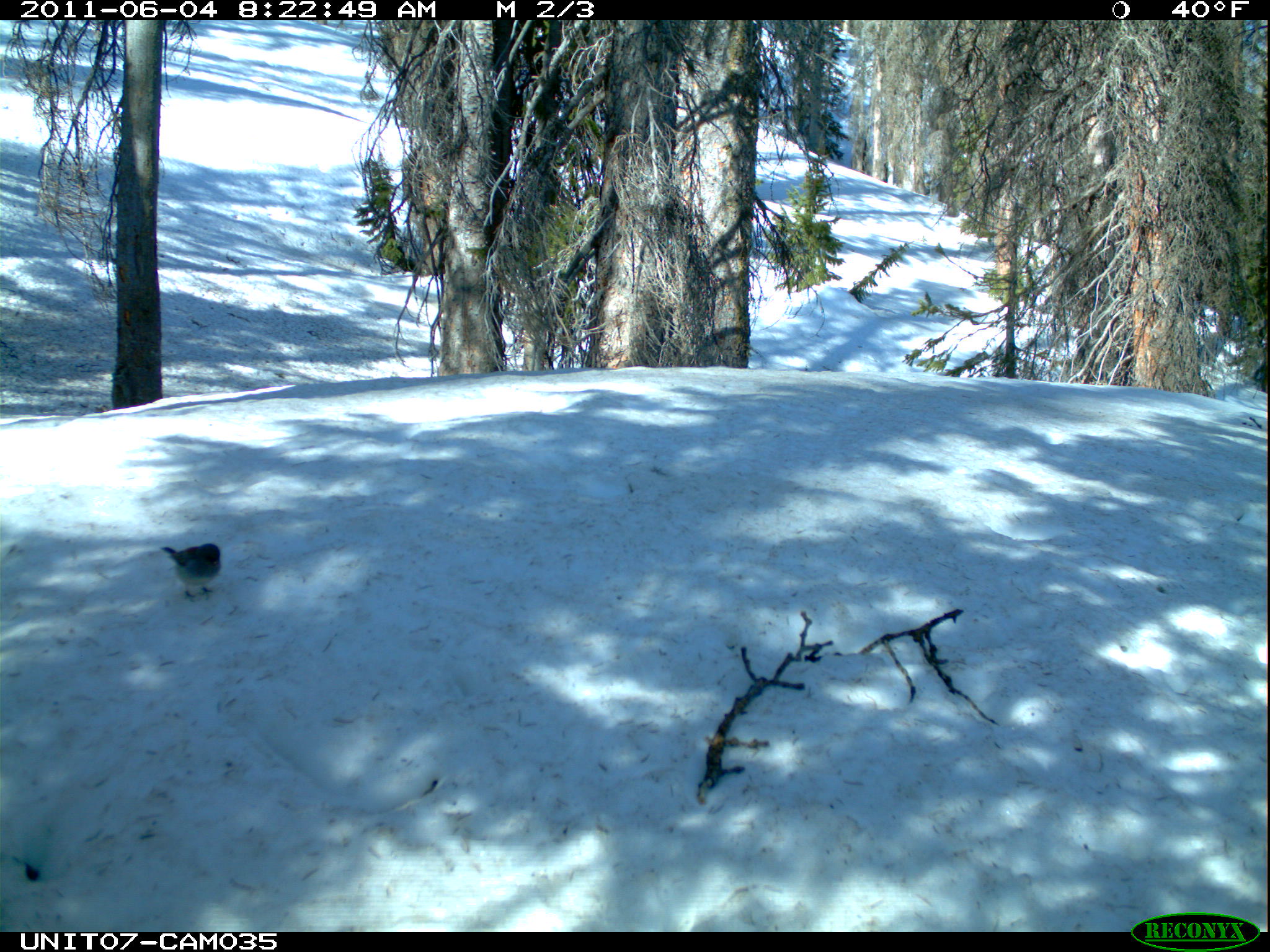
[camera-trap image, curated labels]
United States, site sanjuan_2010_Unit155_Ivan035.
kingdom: Animalia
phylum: Chordata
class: Aves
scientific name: Aves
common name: birds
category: unidentified bird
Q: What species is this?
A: Unidentified bird (birds) (Aves).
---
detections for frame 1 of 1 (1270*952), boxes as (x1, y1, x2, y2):
animal: (159, 543, 221, 602)